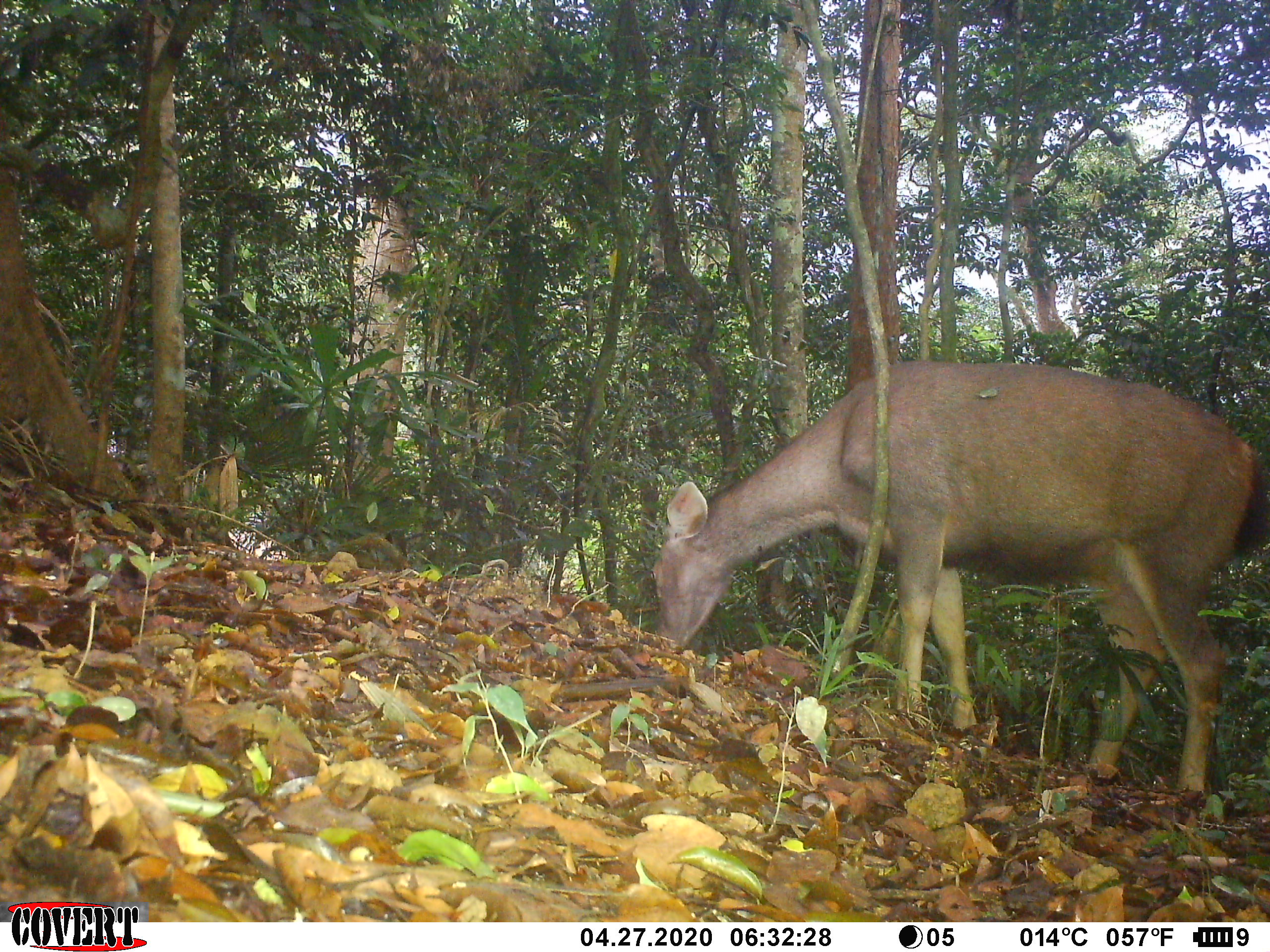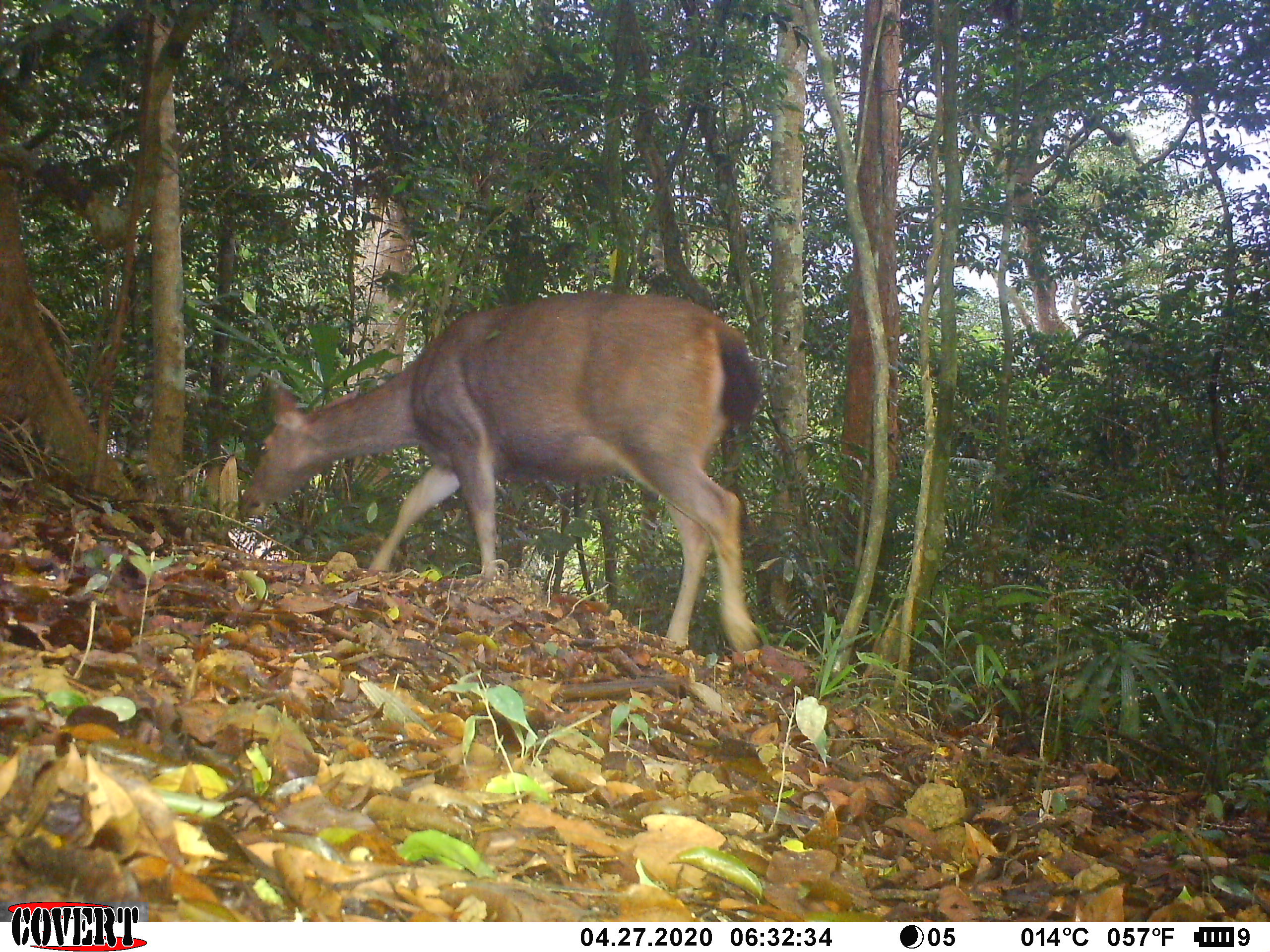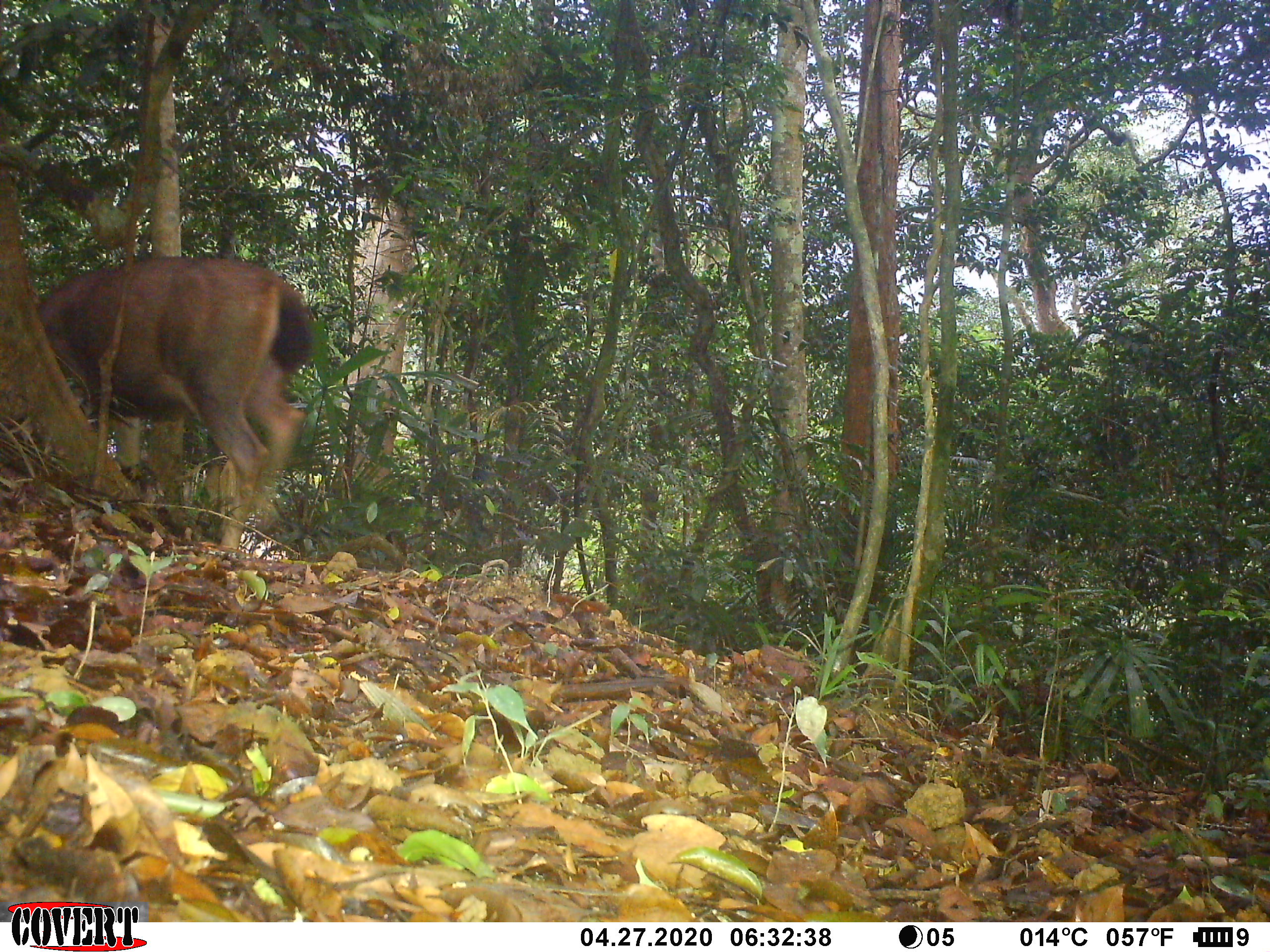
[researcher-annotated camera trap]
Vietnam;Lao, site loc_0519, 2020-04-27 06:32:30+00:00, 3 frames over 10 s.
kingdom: Animalia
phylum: Chordata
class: Mammalia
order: Artiodactyla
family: Cervidae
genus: Rusa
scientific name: Rusa unicolor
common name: sambar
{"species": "sambar (Rusa unicolor)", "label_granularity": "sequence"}